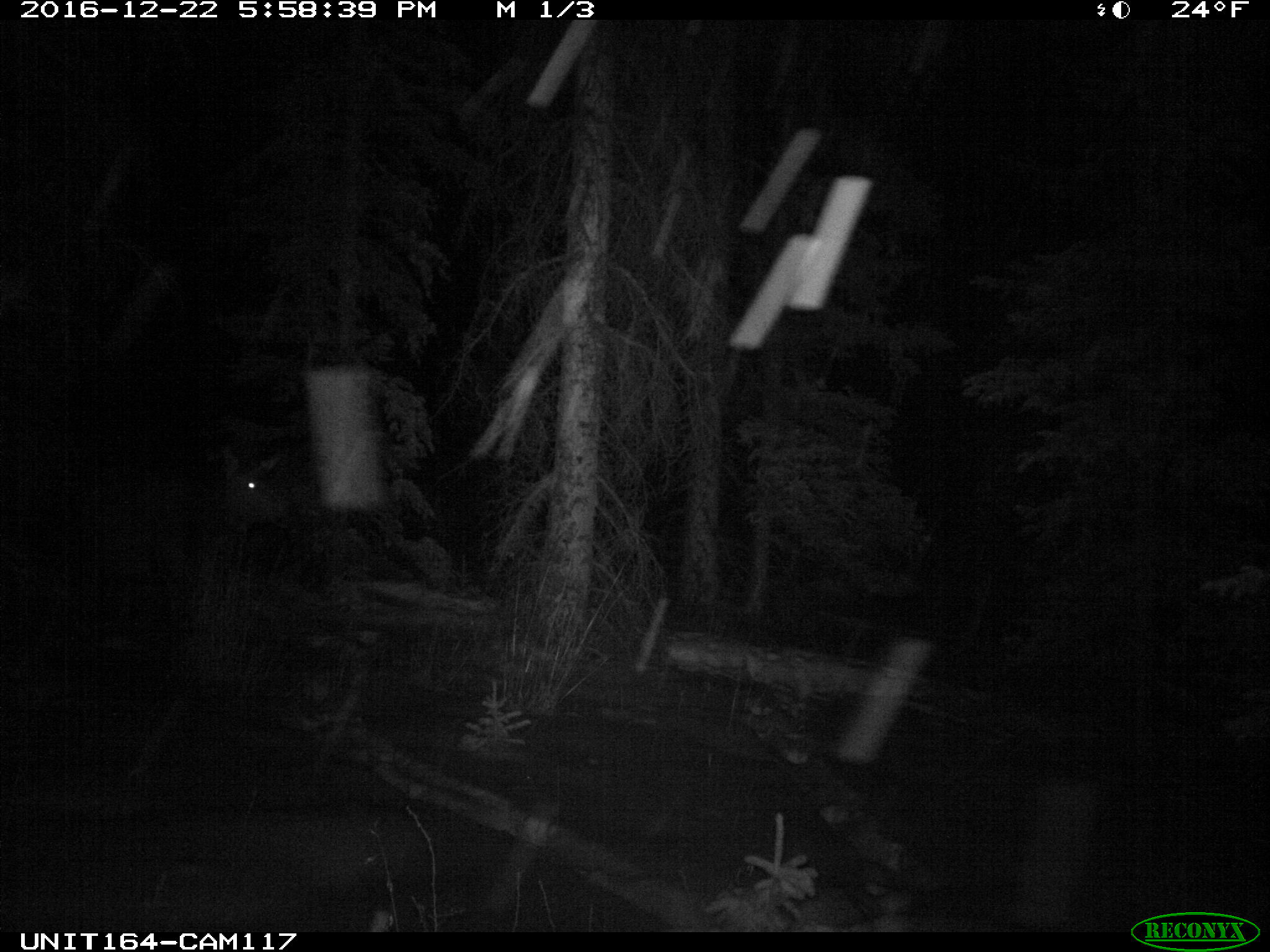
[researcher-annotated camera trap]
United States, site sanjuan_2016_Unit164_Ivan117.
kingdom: Animalia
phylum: Chordata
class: Mammalia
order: Artiodactyla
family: Cervidae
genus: Cervus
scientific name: Cervus elaphus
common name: red deer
Cervus elaphus (red deer).